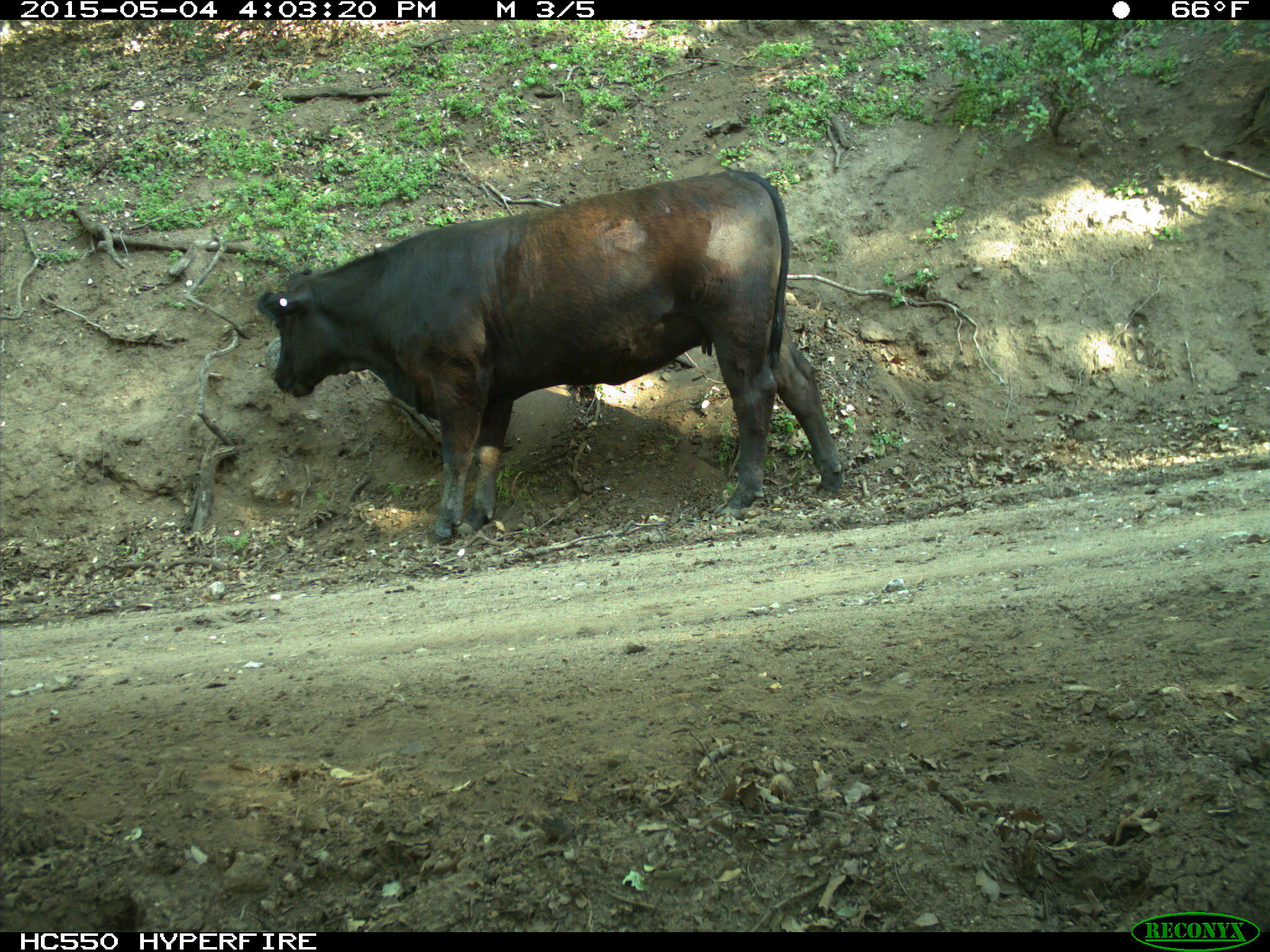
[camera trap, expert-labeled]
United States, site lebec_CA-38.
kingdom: Animalia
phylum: Chordata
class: Mammalia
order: Artiodactyla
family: Bovidae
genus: Bos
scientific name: Bos taurus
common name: domestic cow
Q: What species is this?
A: Bos taurus (domestic cow).